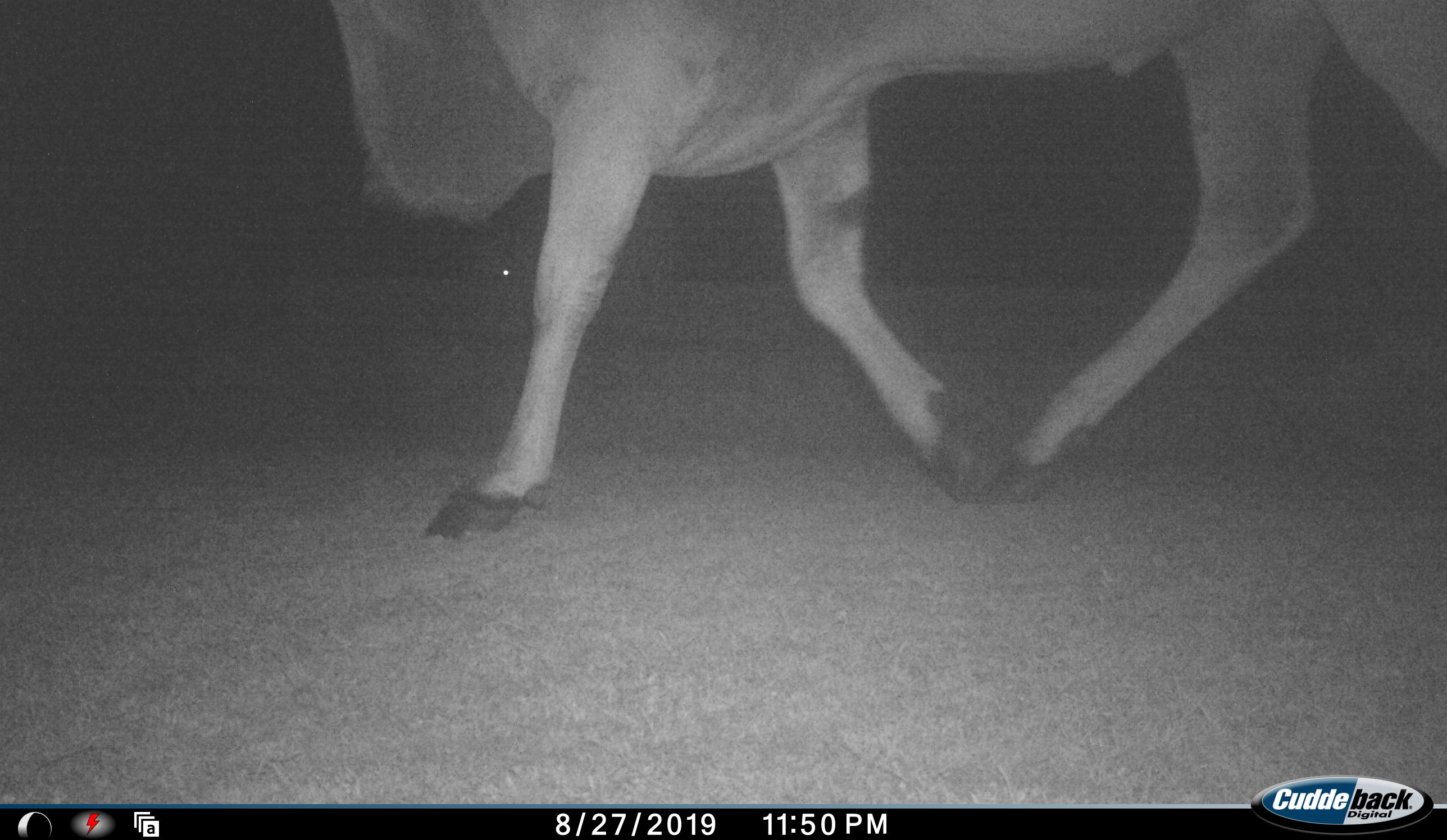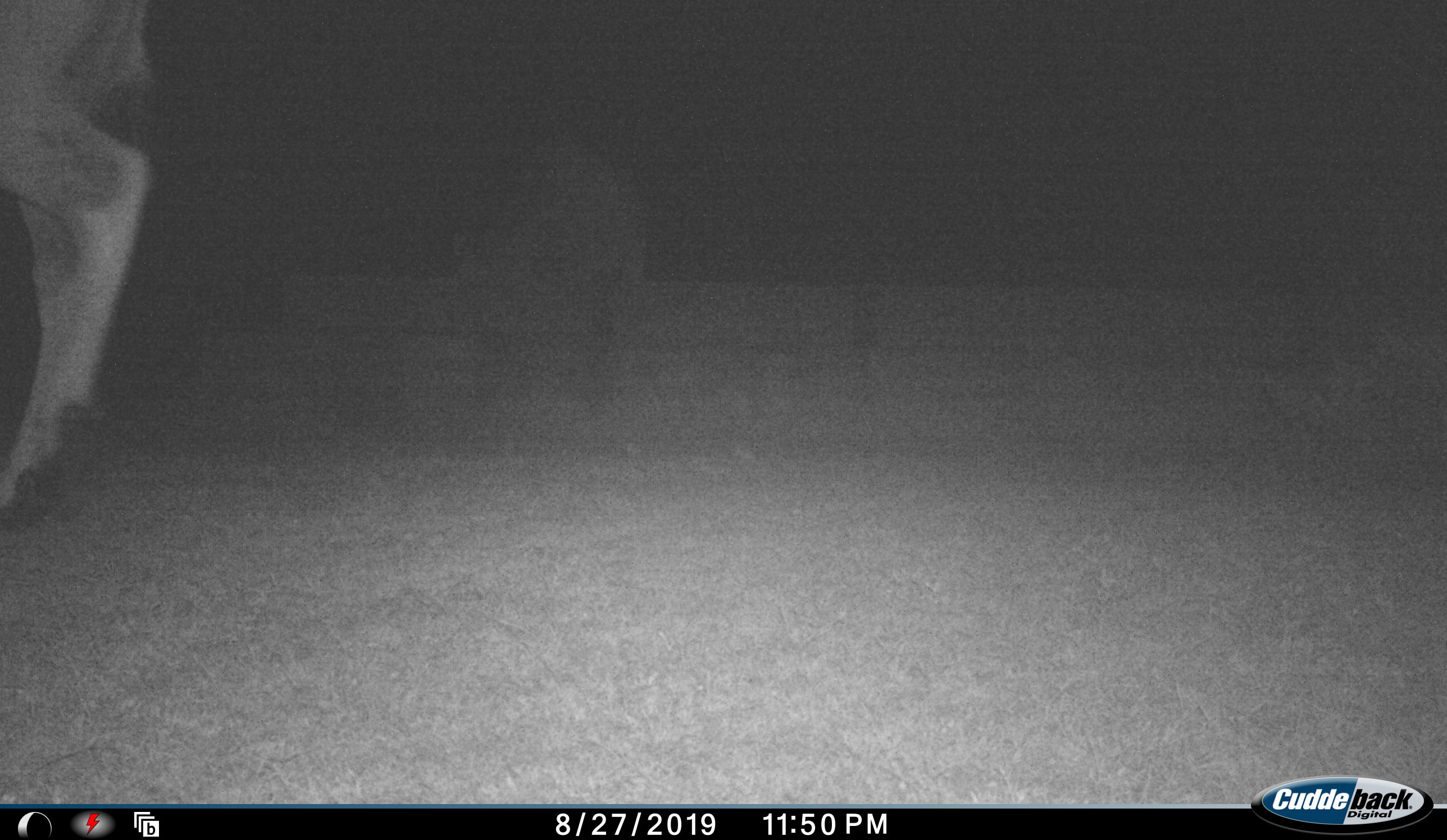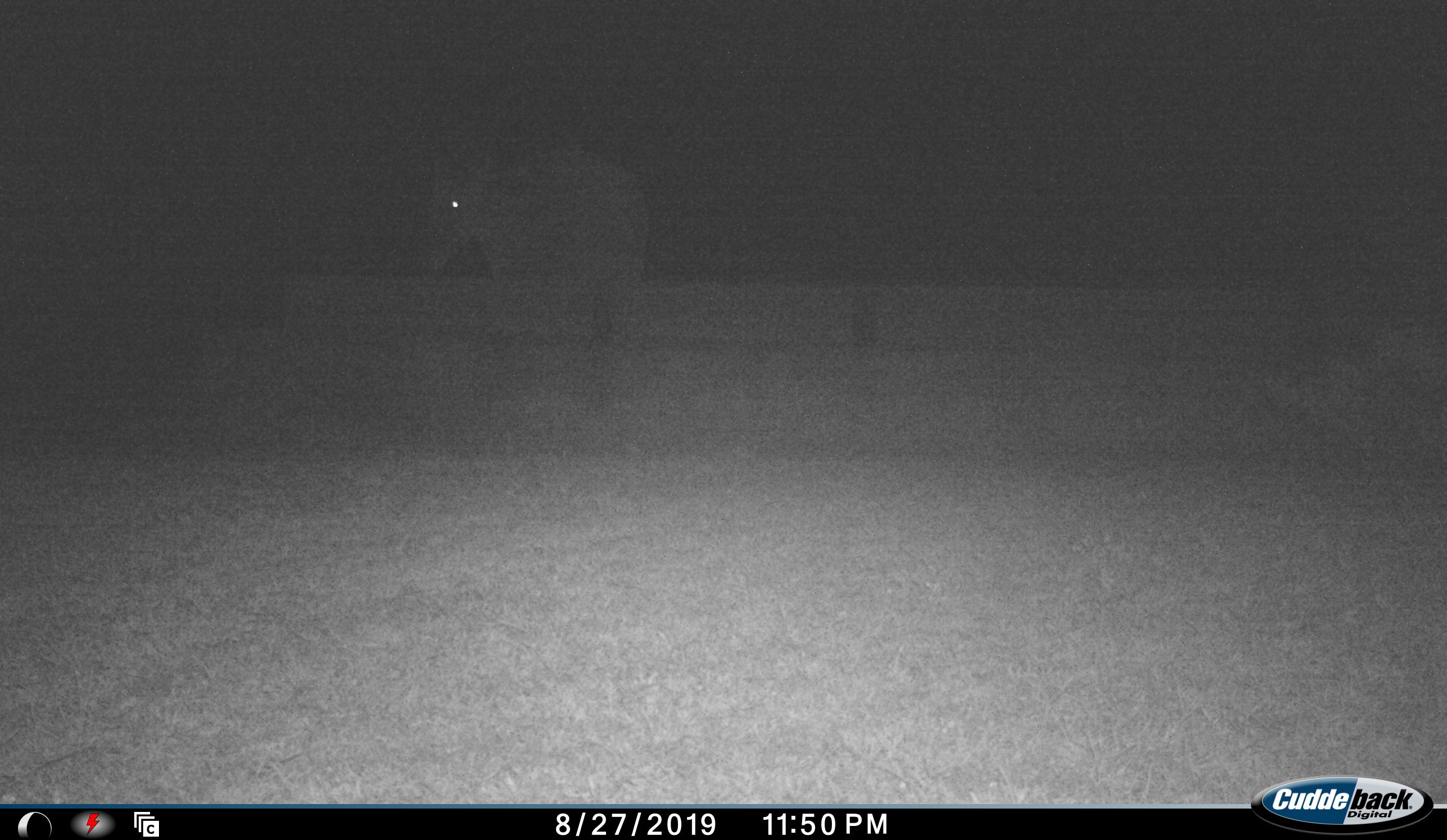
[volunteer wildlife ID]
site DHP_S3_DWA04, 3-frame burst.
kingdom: Animalia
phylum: Chordata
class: Mammalia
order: Artiodactyla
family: Bovidae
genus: Tragelaphus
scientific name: Tragelaphus oryx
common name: eland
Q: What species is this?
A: Eland (Tragelaphus oryx).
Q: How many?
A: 2.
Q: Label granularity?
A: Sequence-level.